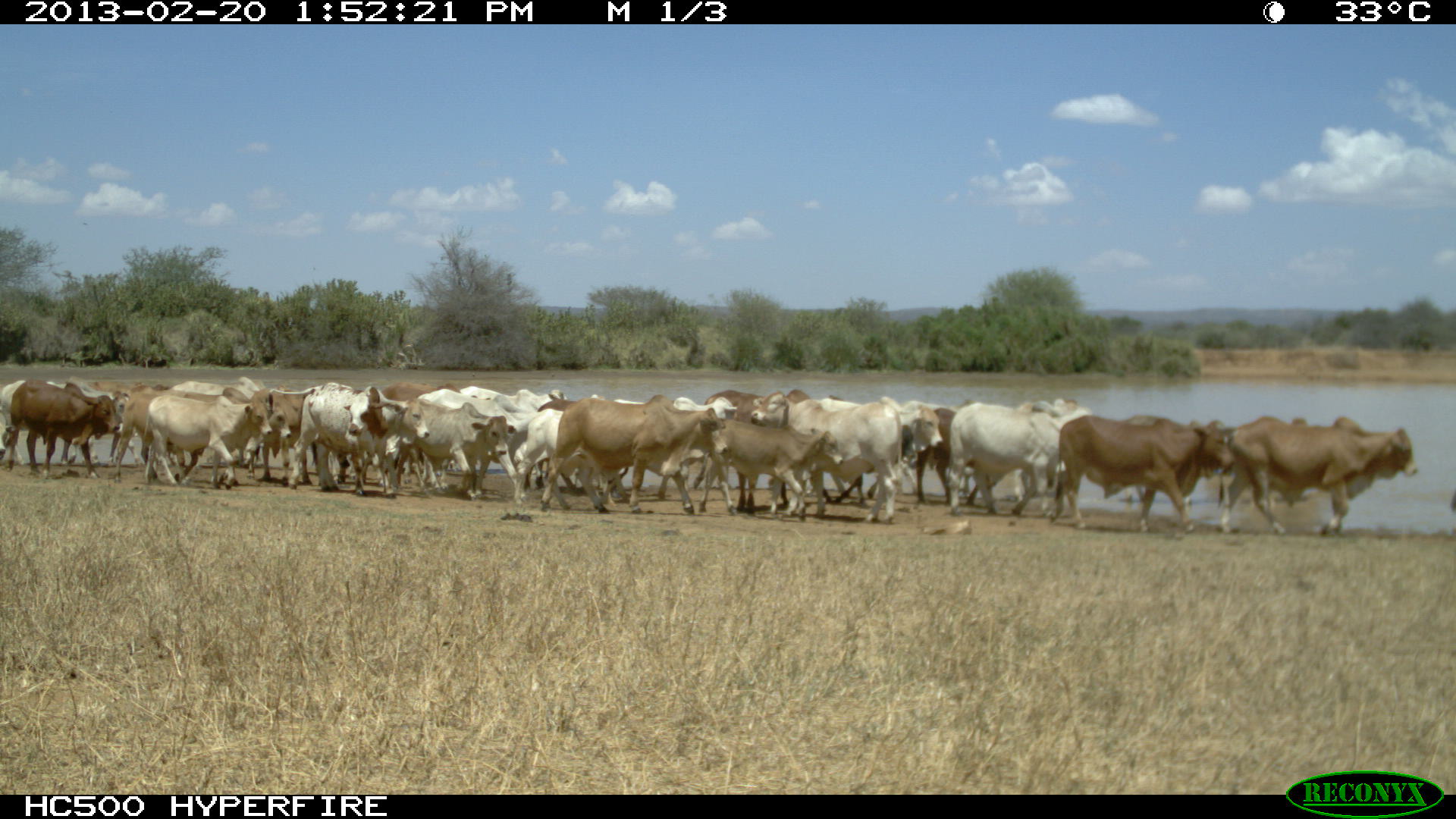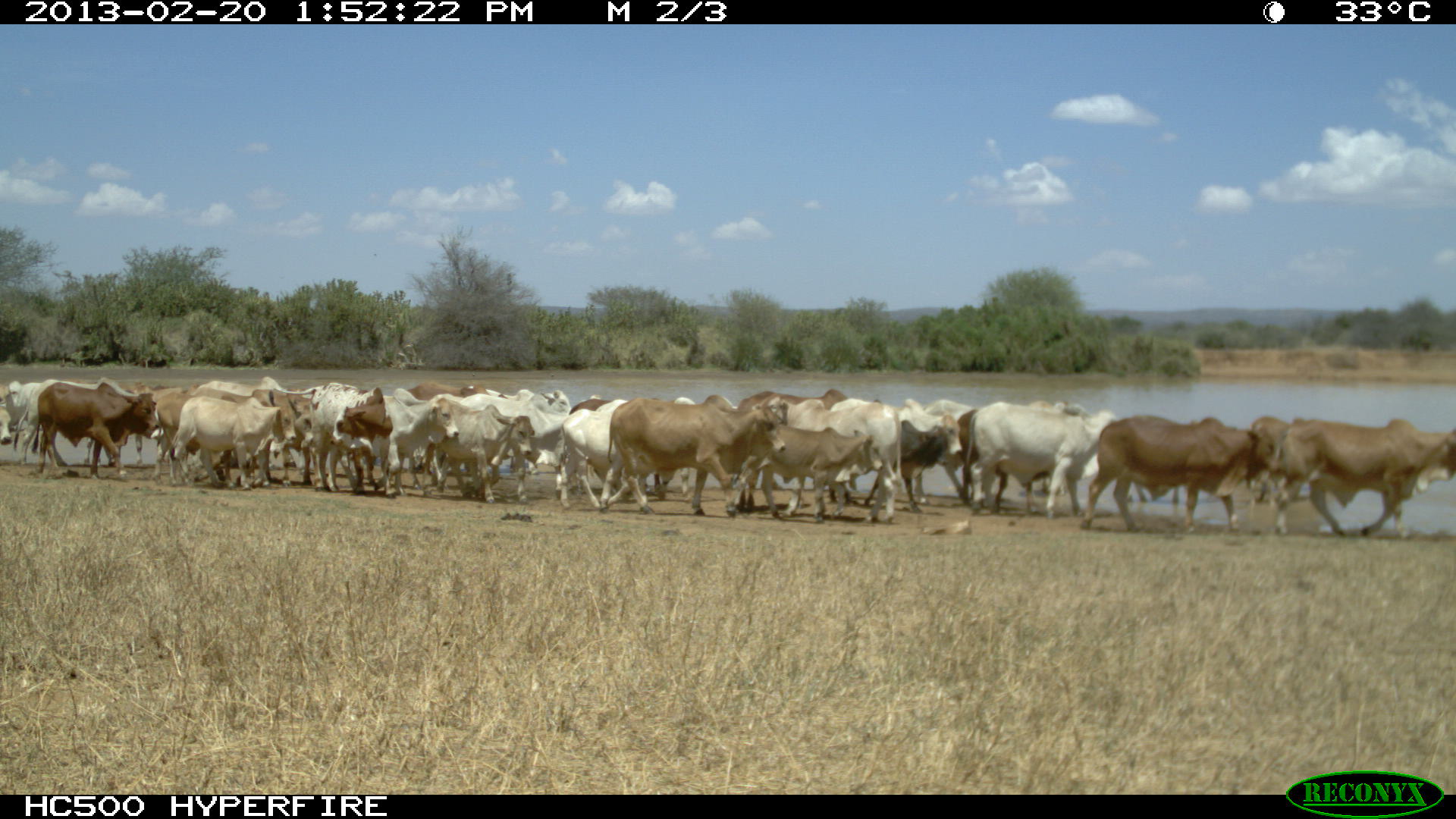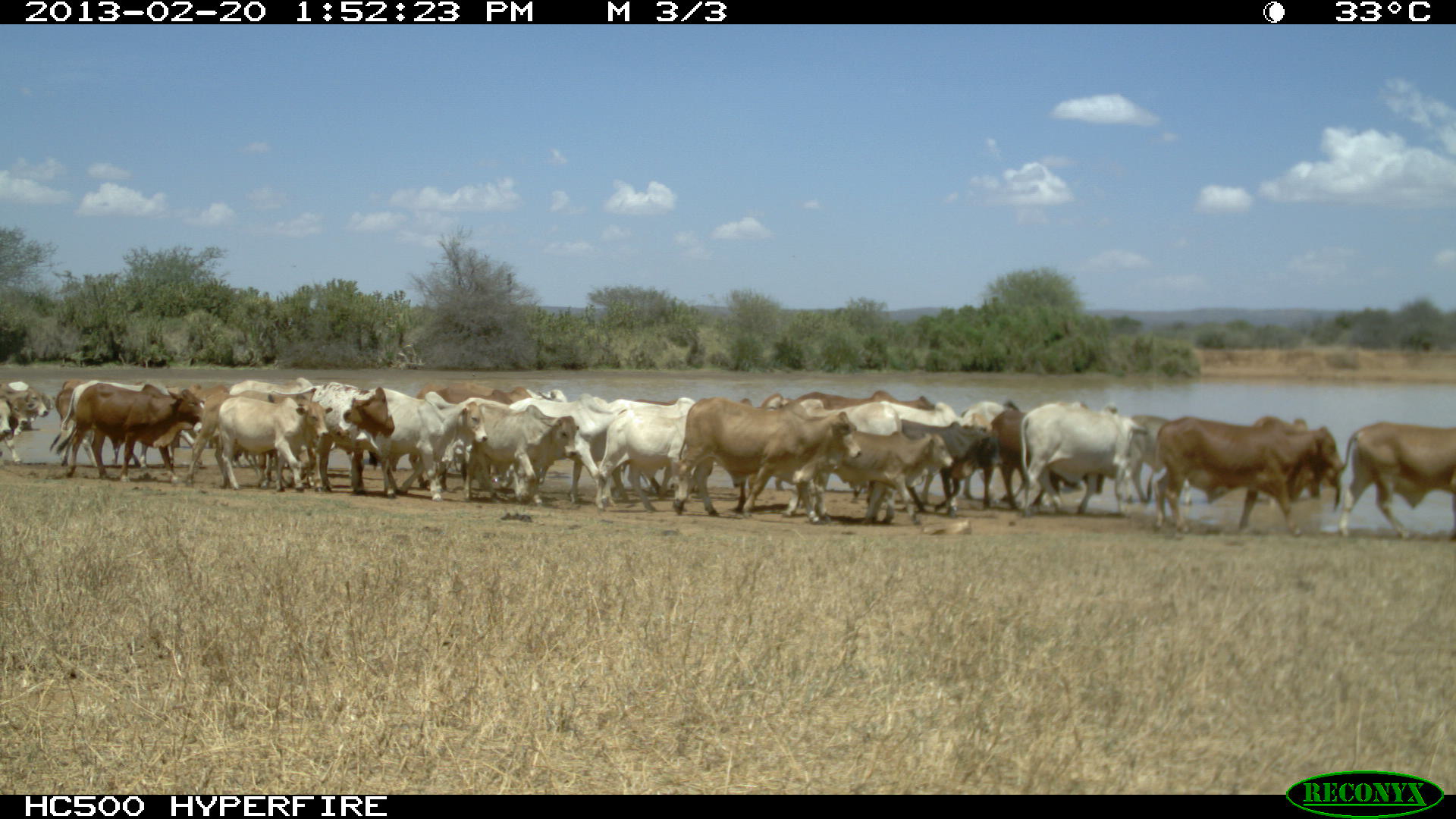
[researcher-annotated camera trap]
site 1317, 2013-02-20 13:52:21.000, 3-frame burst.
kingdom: Animalia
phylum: Chordata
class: Mammalia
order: Artiodactyla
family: Bovidae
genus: Bos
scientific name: Bos taurus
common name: domestic cattle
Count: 32.